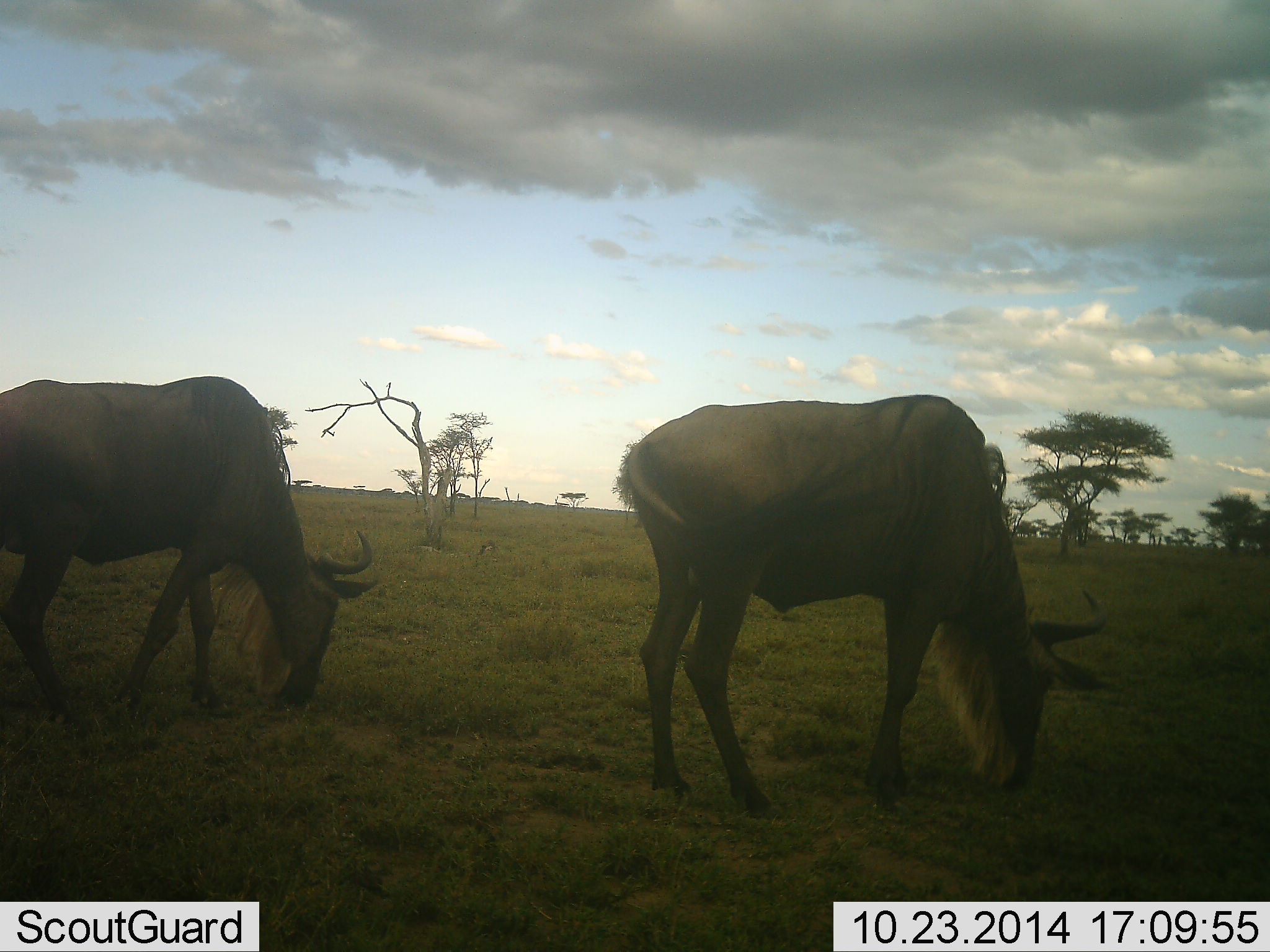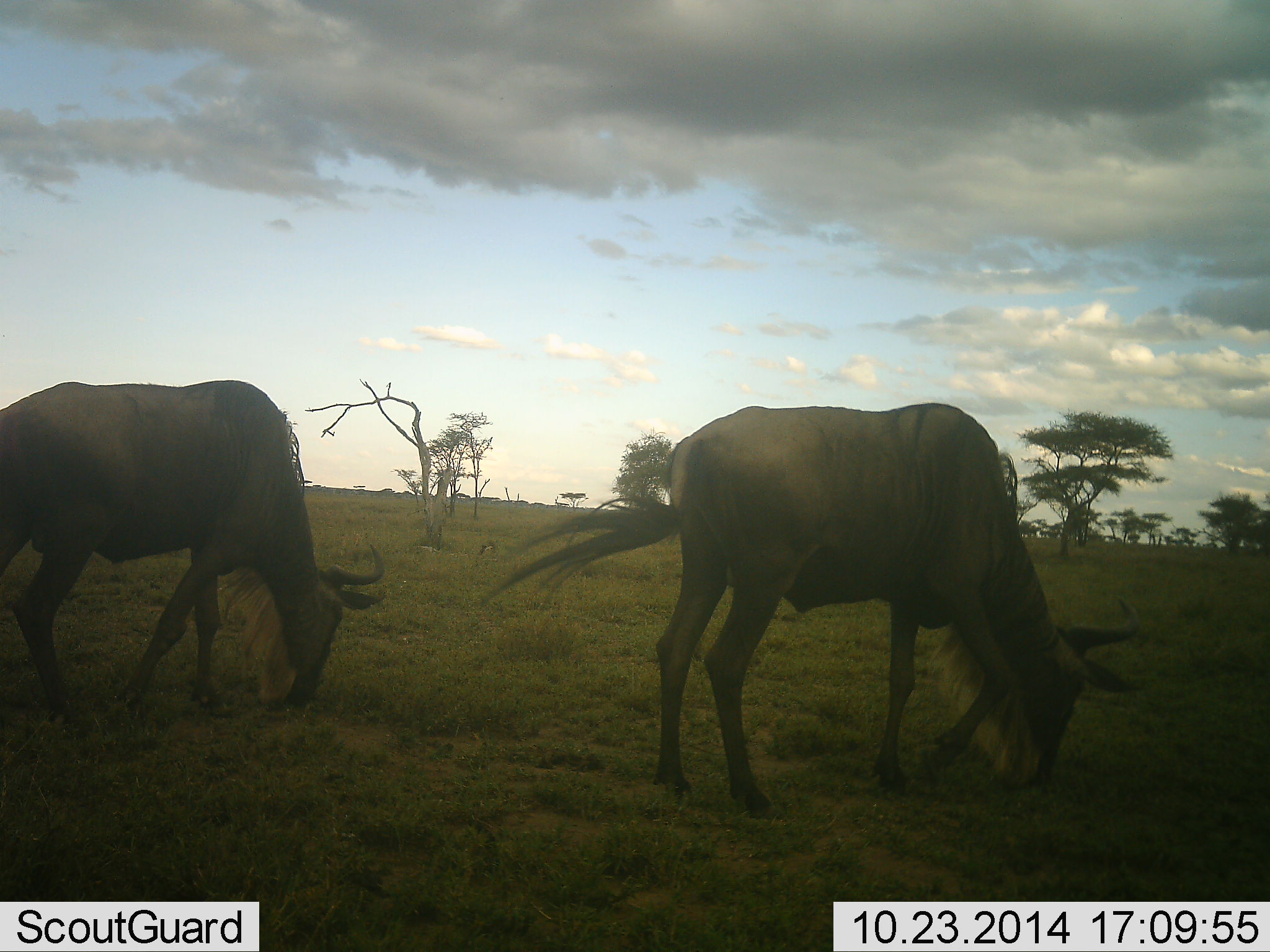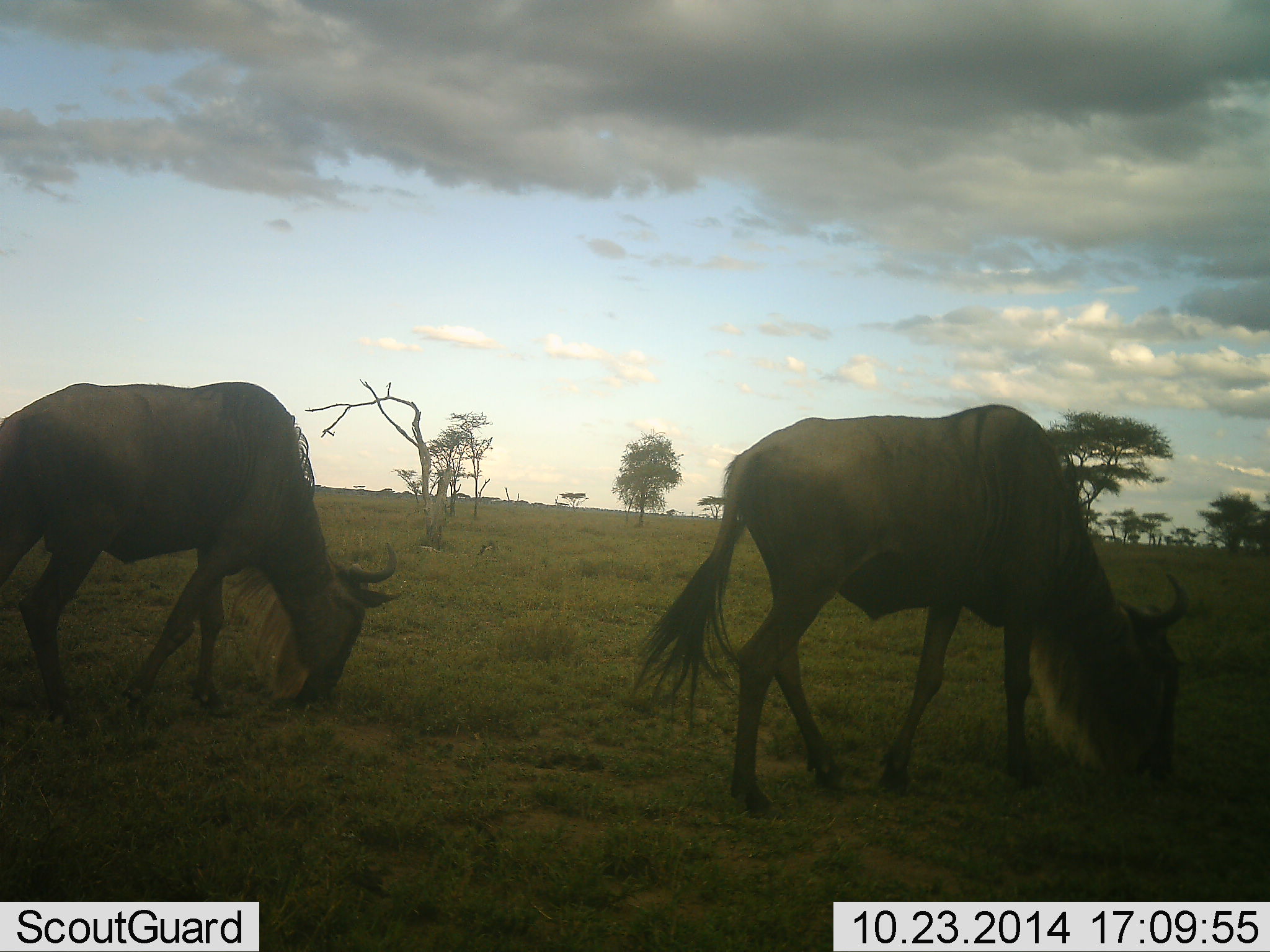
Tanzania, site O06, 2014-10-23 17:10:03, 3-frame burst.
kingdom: Animalia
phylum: Chordata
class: Mammalia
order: Artiodactyla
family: Bovidae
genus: Connochaetes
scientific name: Connochaetes taurinus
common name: blue wildebeest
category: wildebeest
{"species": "wildebeest (blue wildebeest) (Connochaetes taurinus)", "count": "2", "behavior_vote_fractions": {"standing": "20%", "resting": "0%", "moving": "0%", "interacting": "0%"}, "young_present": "0%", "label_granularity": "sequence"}